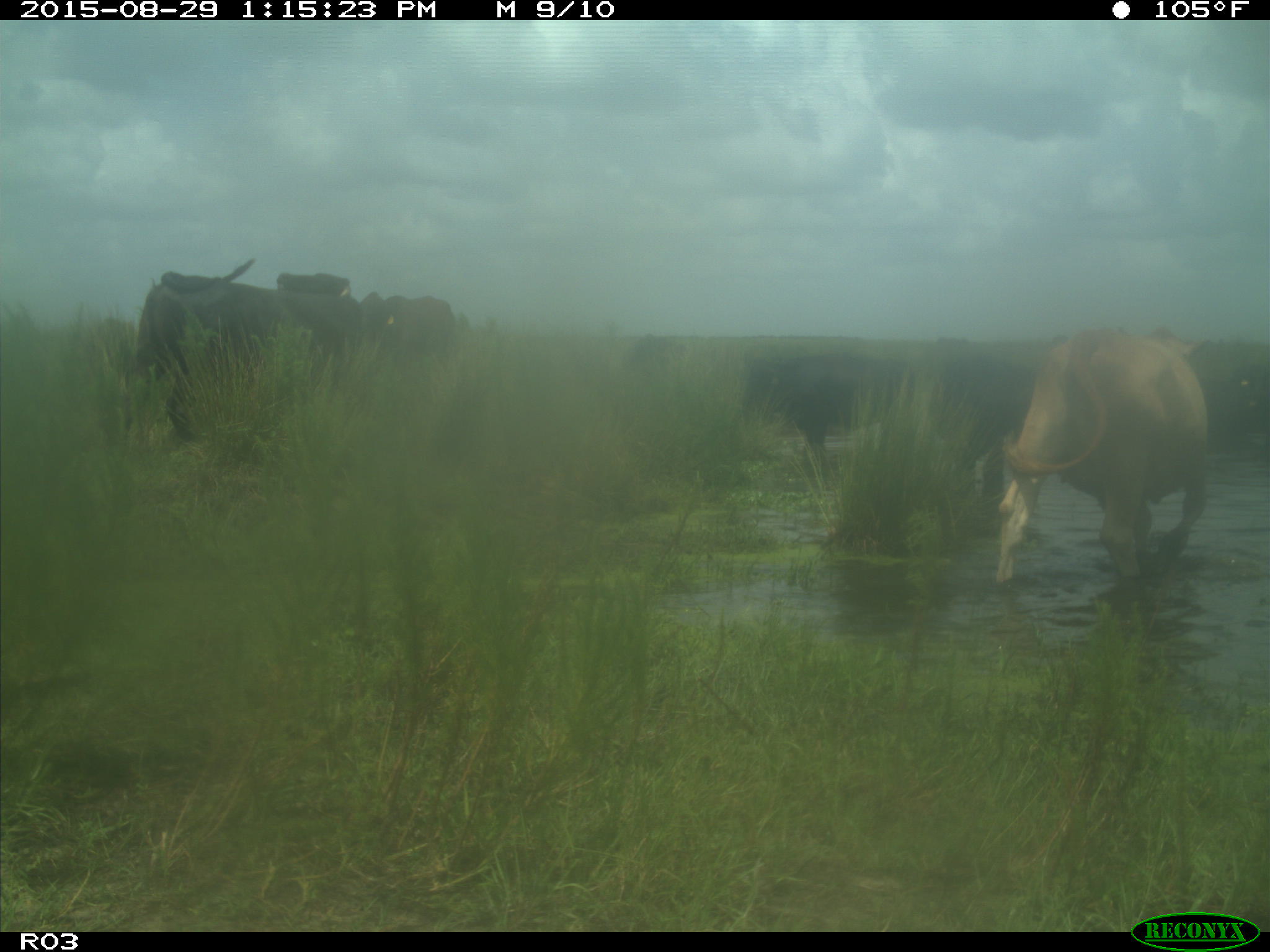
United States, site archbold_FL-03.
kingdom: Animalia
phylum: Chordata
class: Mammalia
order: Artiodactyla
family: Bovidae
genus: Bos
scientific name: Bos taurus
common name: domestic cow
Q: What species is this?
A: Bos taurus (domestic cow).